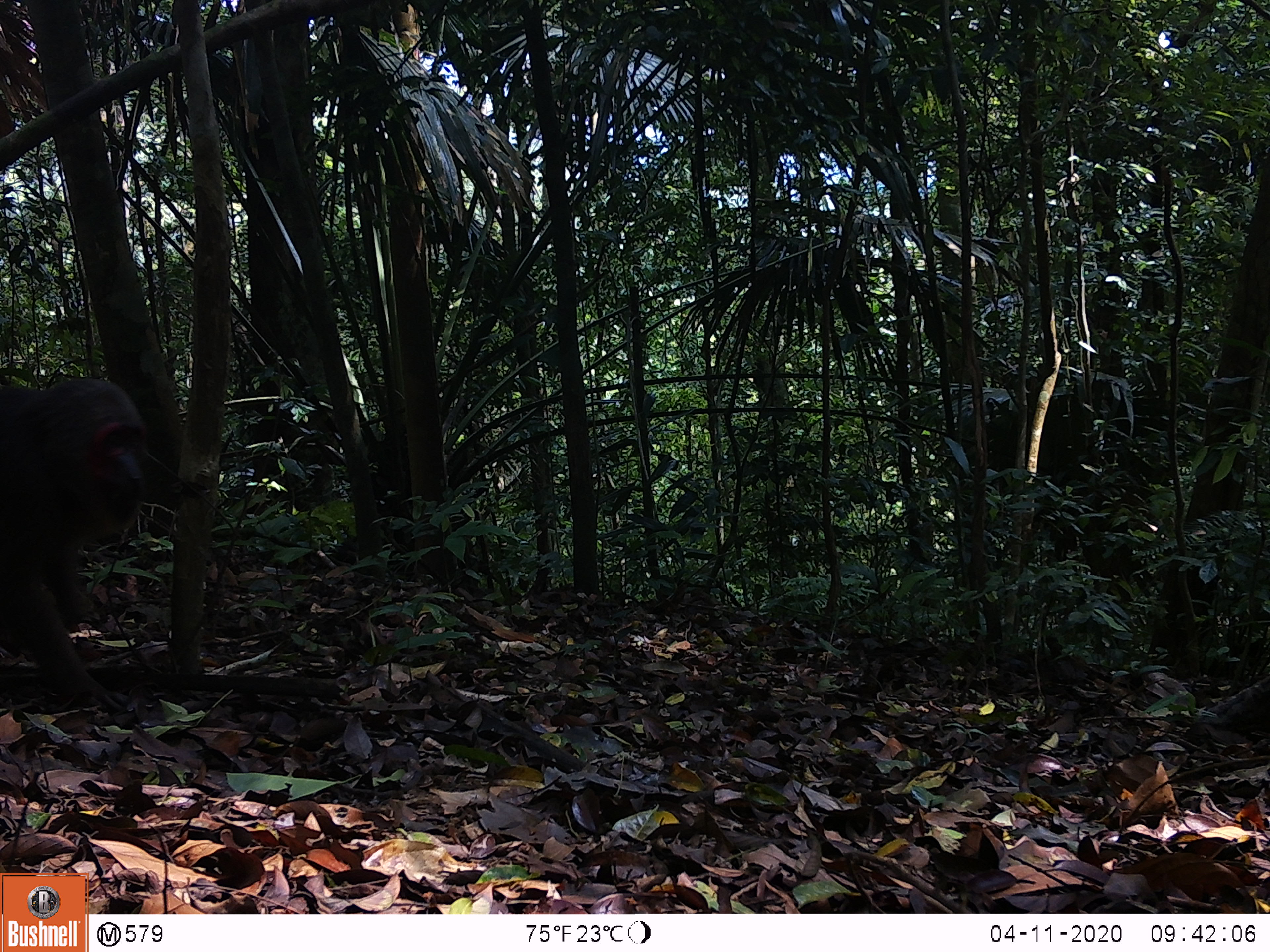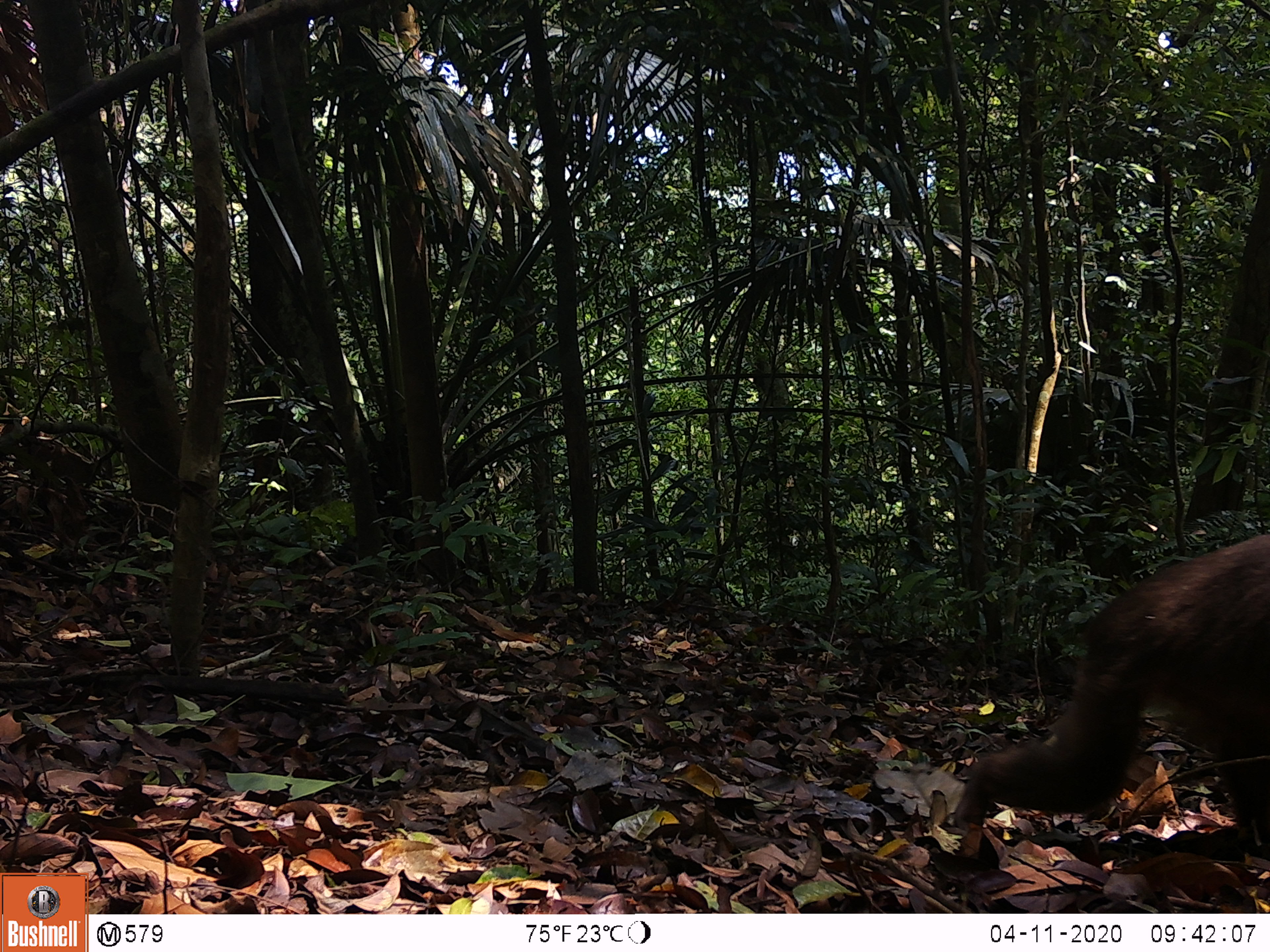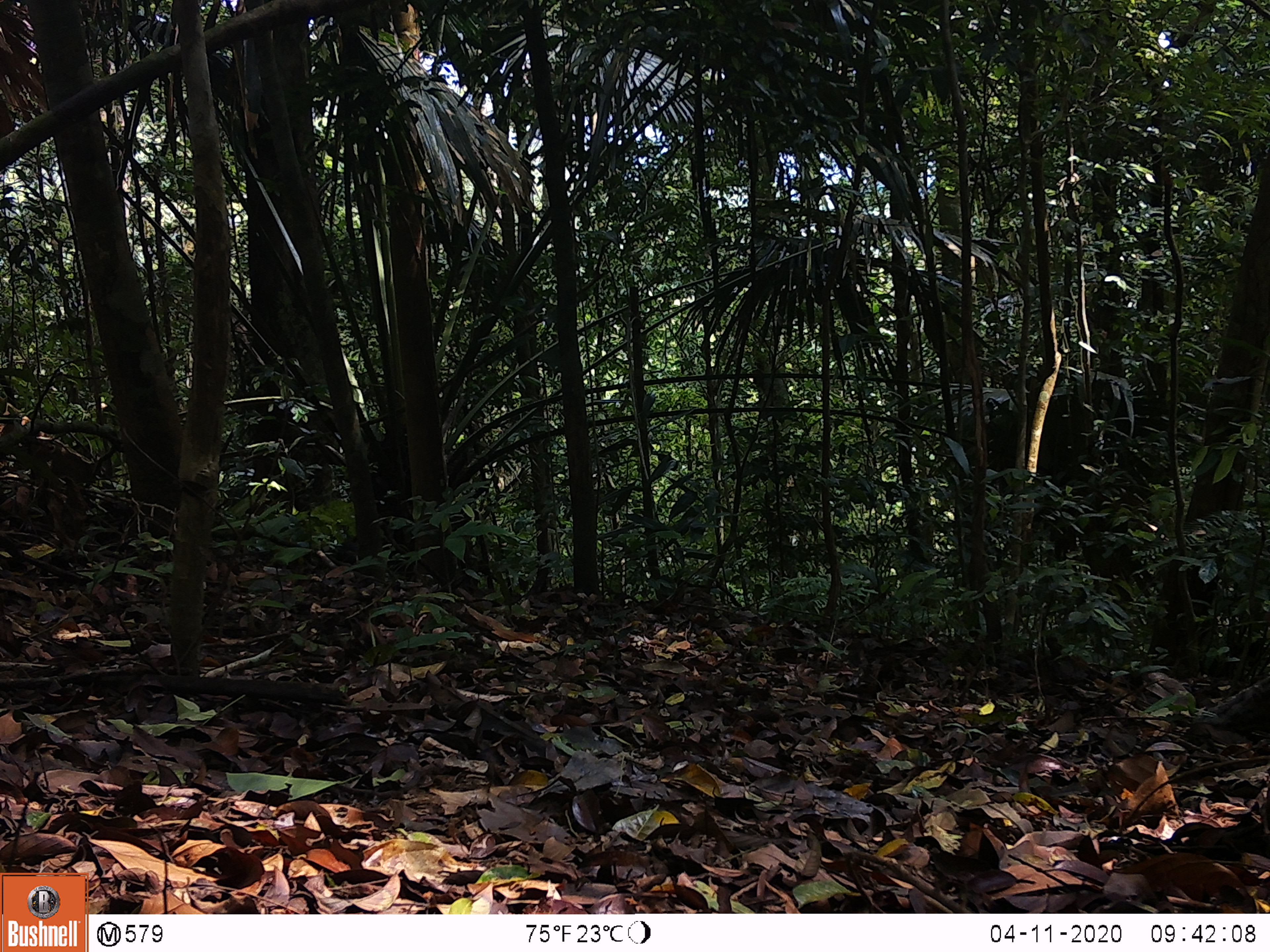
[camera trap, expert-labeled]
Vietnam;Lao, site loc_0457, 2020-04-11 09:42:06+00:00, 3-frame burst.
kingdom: Animalia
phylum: Chordata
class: Mammalia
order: Primates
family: Cercopithecidae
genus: Macaca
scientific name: Macaca arctoides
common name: stump-tailed macaque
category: stump tailed macaque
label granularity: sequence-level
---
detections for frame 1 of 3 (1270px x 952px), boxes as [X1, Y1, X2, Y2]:
stump tailed macaque: [0, 374, 150, 711]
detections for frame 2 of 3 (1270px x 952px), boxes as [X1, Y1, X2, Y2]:
stump tailed macaque: [950, 531, 1270, 866]